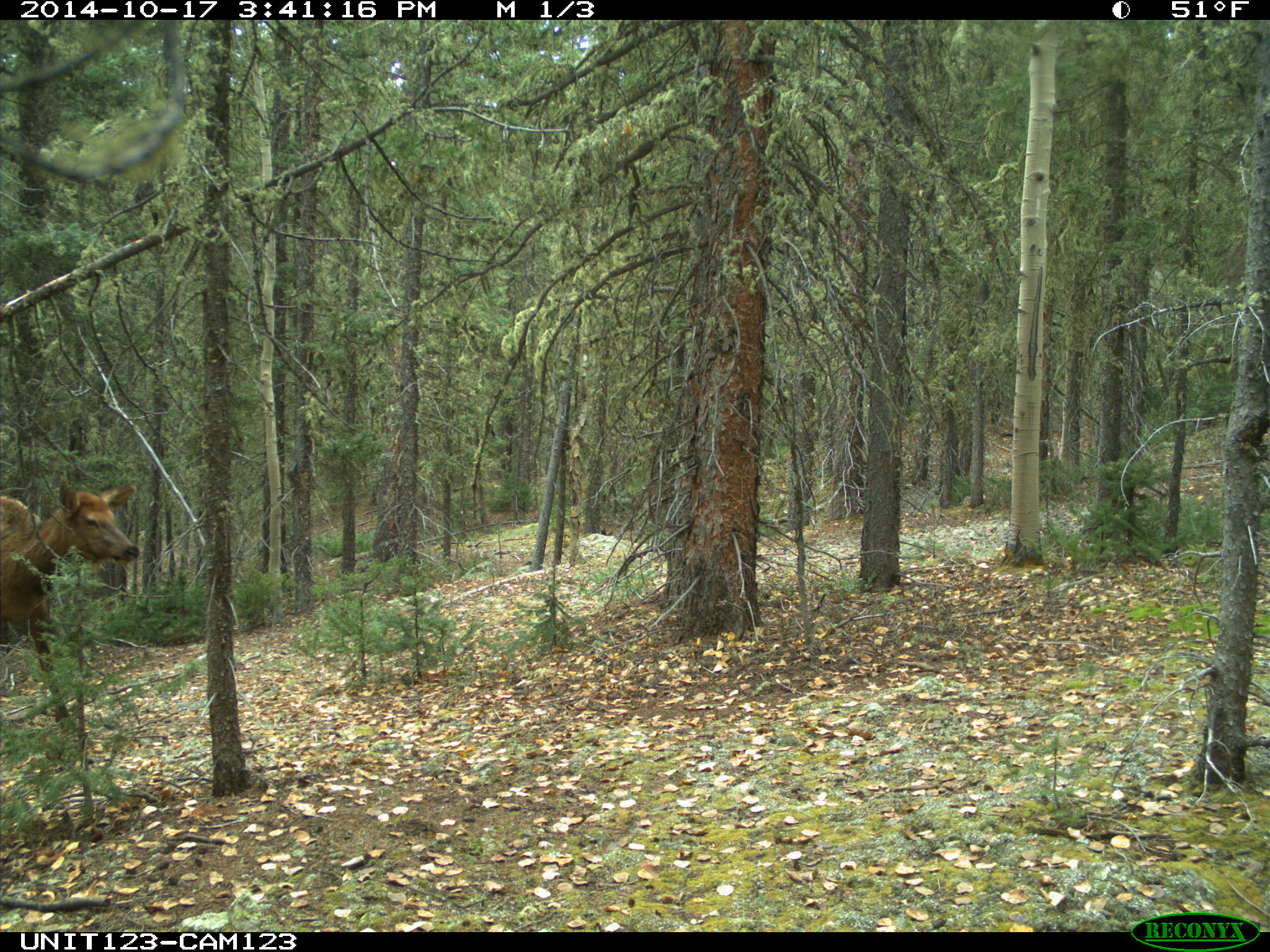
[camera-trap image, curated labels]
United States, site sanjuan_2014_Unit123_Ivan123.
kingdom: Animalia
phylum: Chordata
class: Mammalia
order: Artiodactyla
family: Cervidae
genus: Cervus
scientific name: Cervus elaphus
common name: red deer